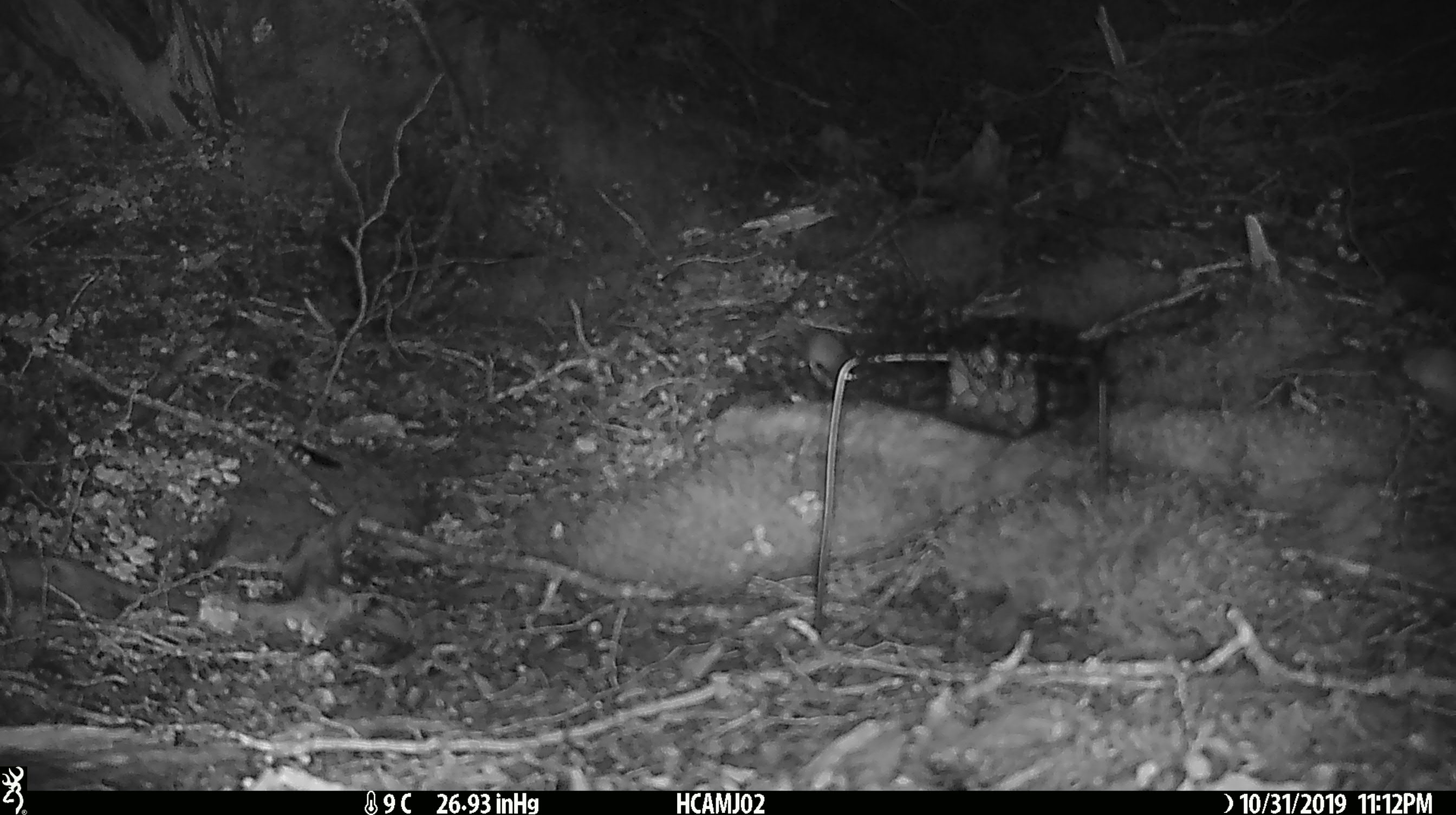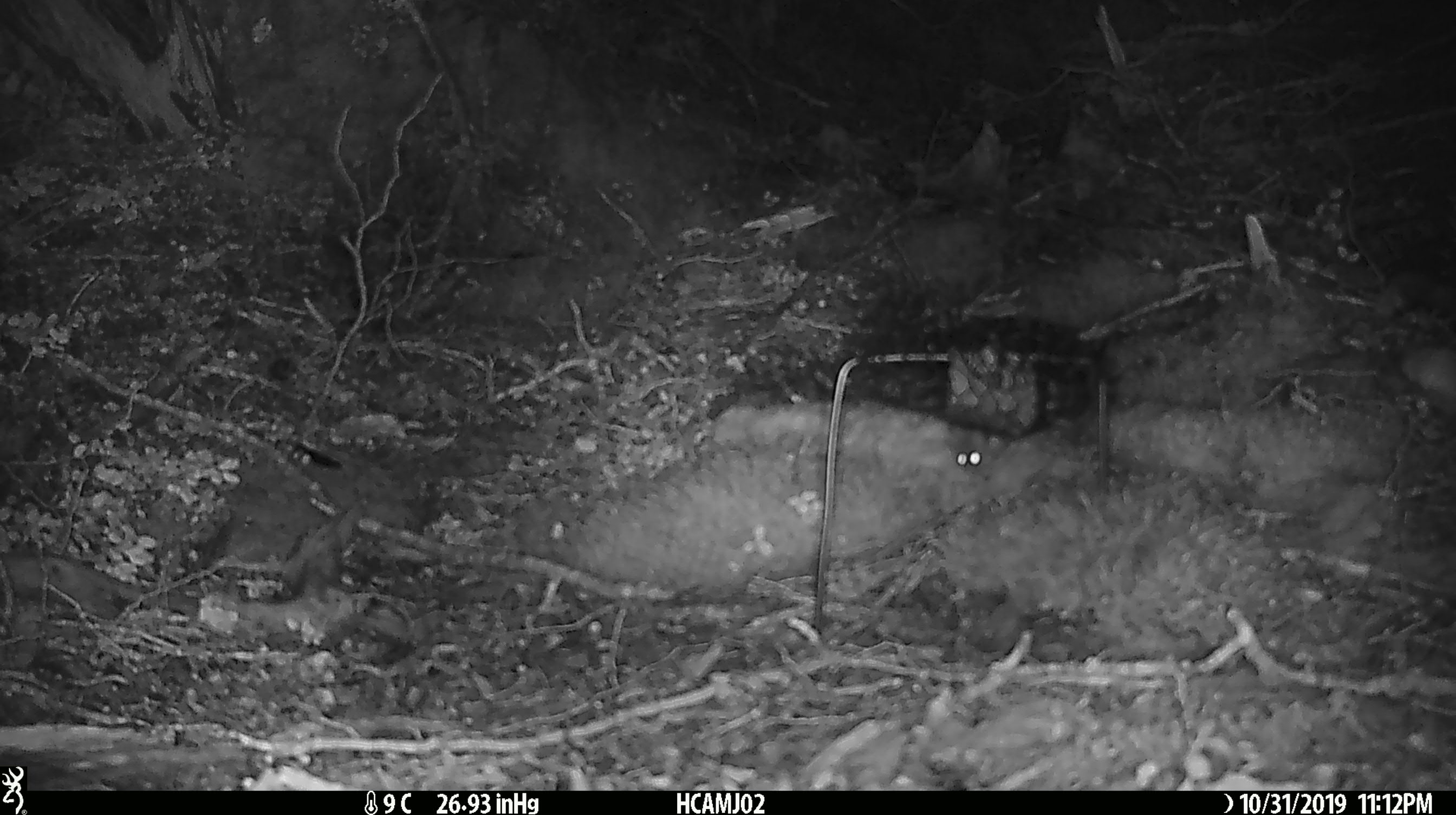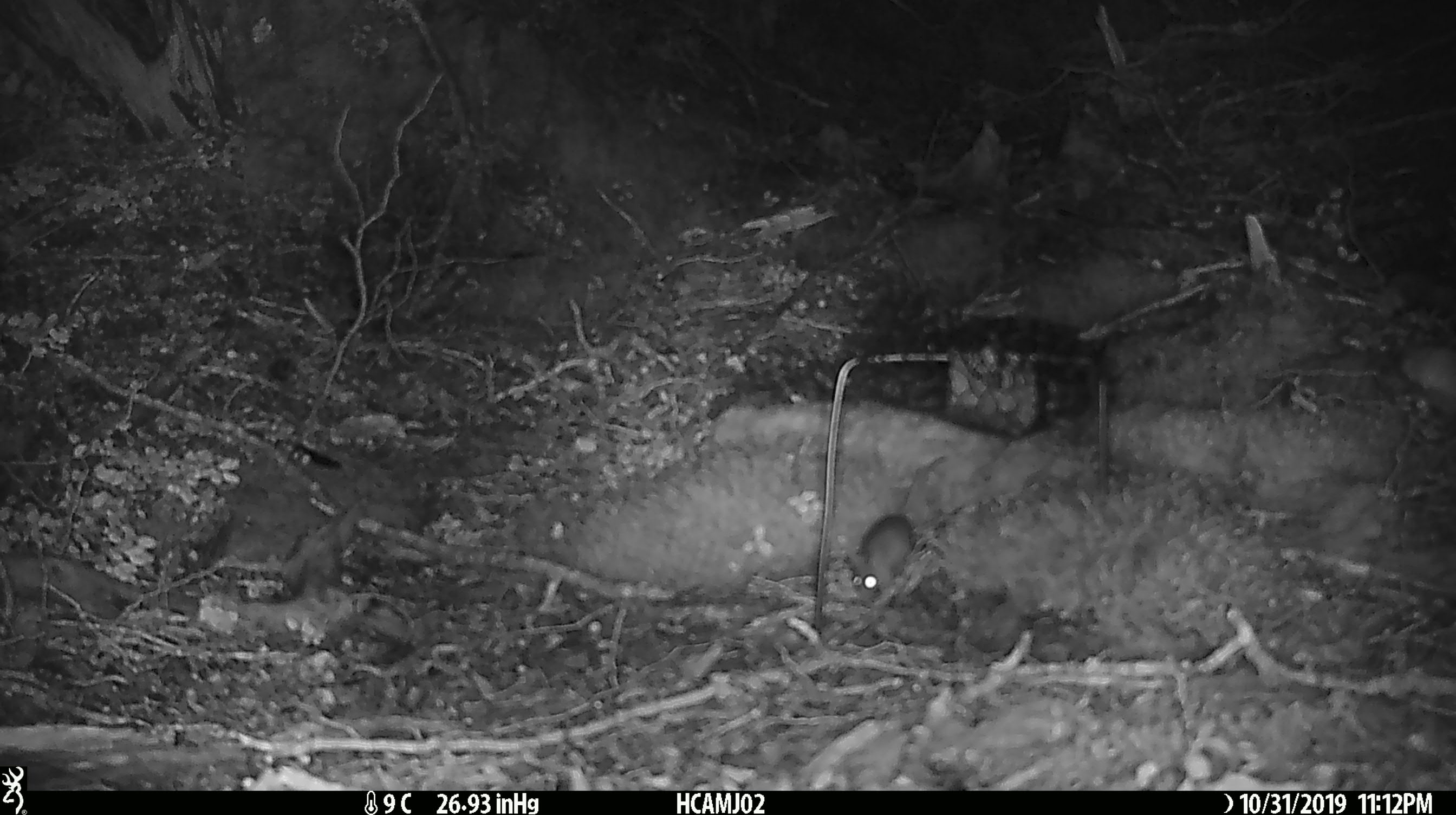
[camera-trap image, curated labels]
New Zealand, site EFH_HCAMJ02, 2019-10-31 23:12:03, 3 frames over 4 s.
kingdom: Animalia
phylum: Chordata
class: Mammalia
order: Rodentia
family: Muridae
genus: Mus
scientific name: Mus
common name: mouse